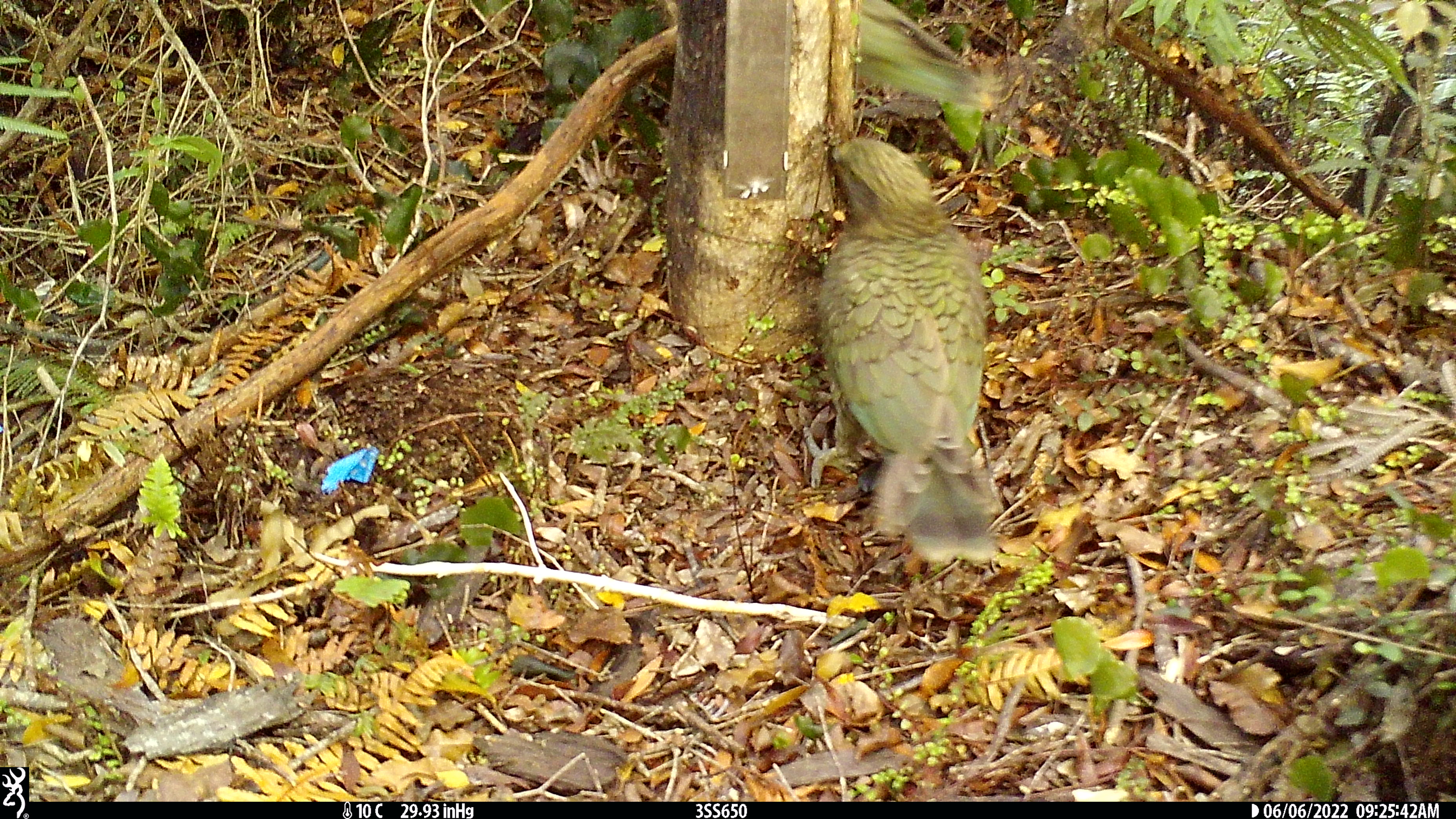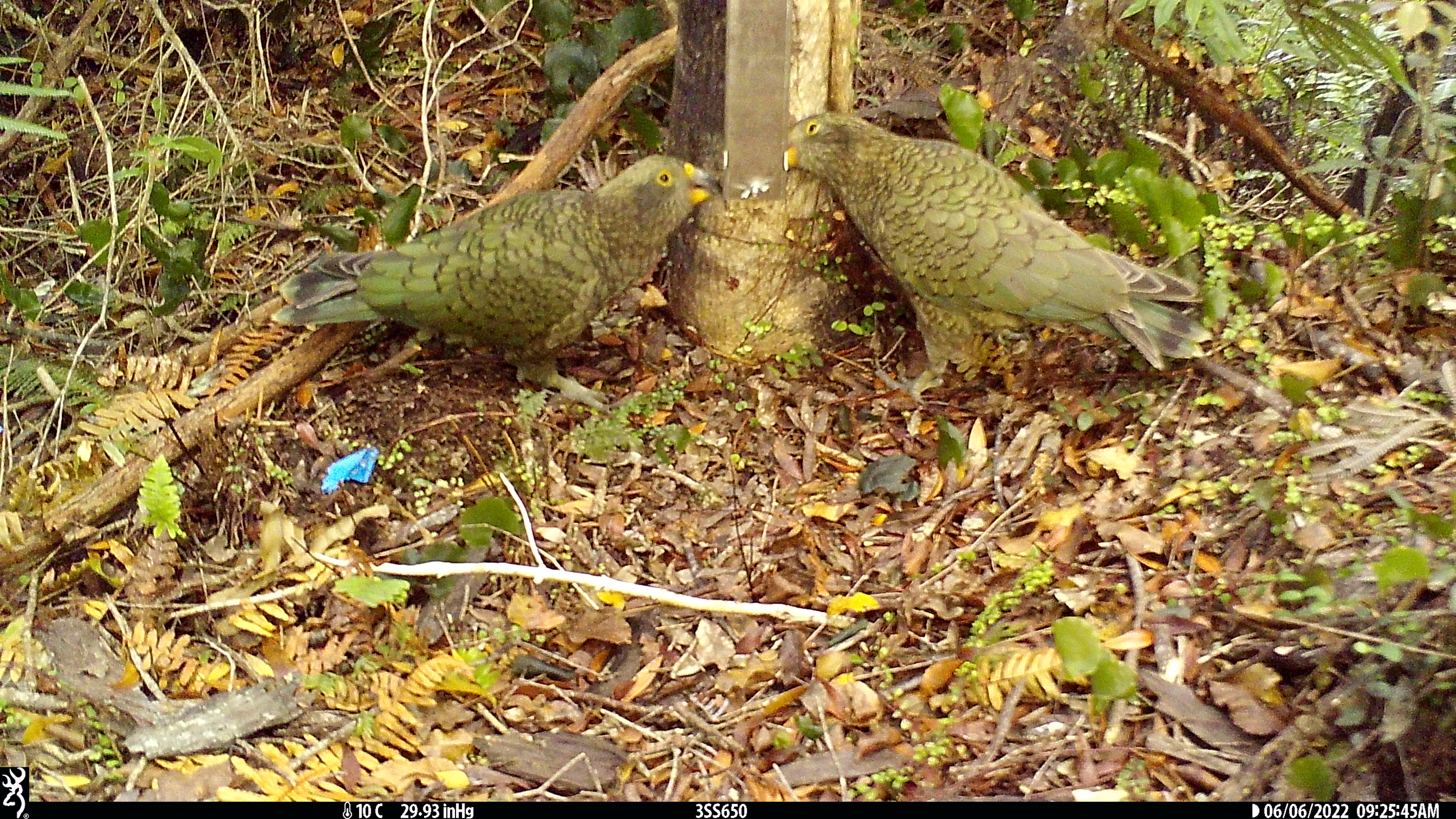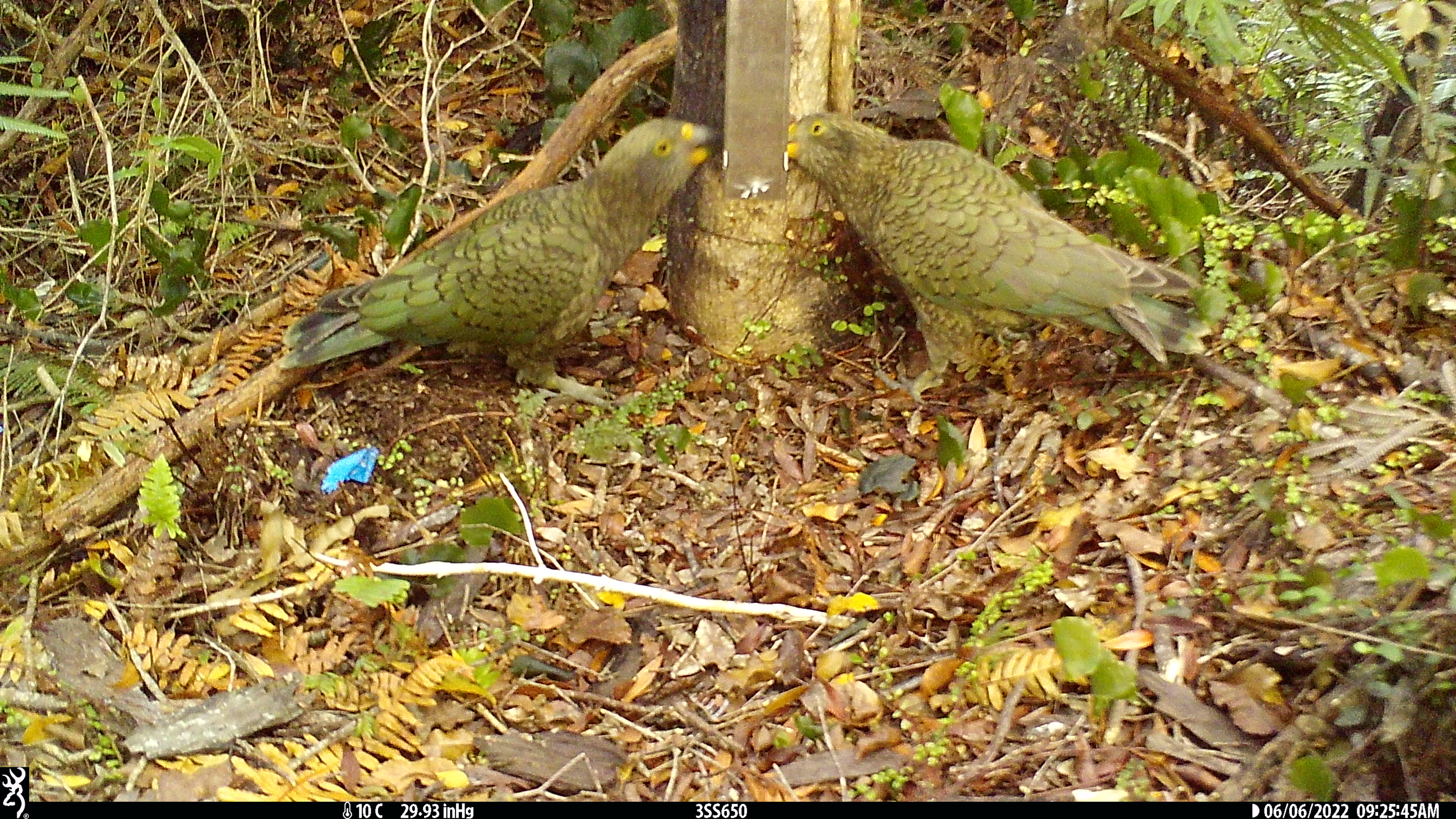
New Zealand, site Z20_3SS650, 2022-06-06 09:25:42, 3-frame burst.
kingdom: Animalia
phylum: Chordata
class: Aves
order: Psittaciformes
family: Strigopidae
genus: Nestor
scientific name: Nestor notabilis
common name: kea